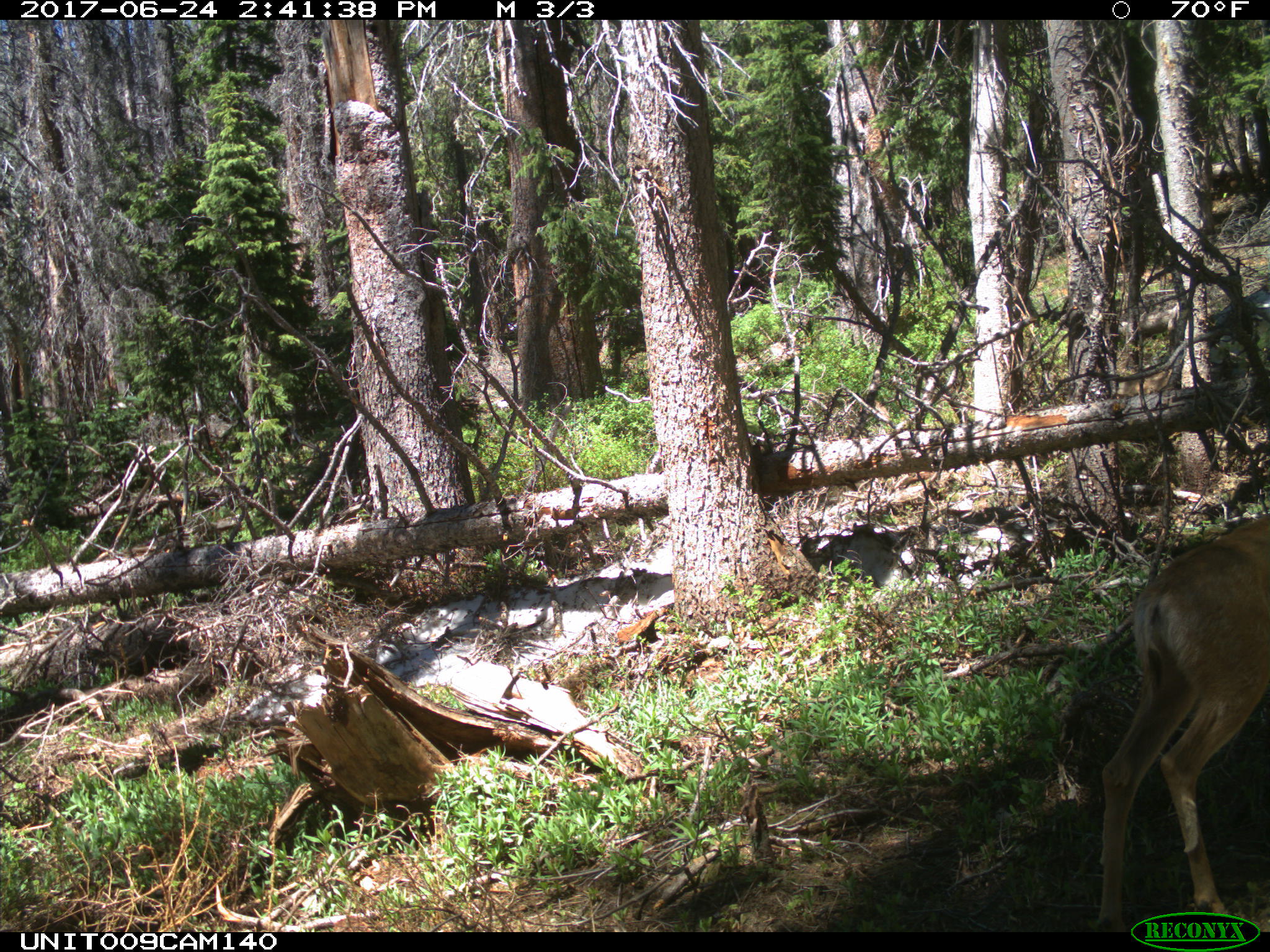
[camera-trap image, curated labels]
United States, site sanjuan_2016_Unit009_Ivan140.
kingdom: Animalia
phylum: Chordata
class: Mammalia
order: Artiodactyla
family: Cervidae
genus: Odocoileus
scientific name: Odocoileus hemionus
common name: mule deer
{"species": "Odocoileus hemionus (mule deer)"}